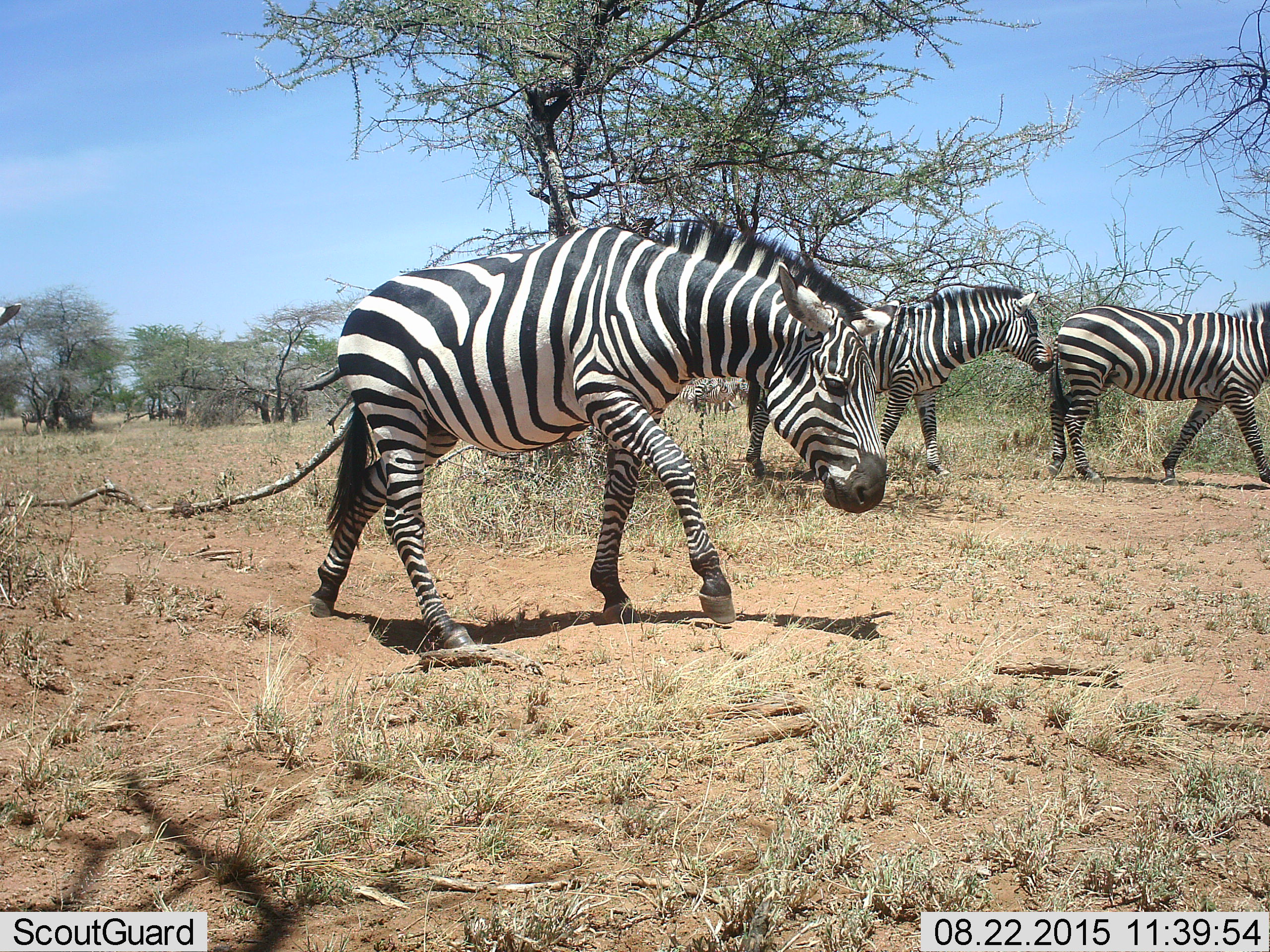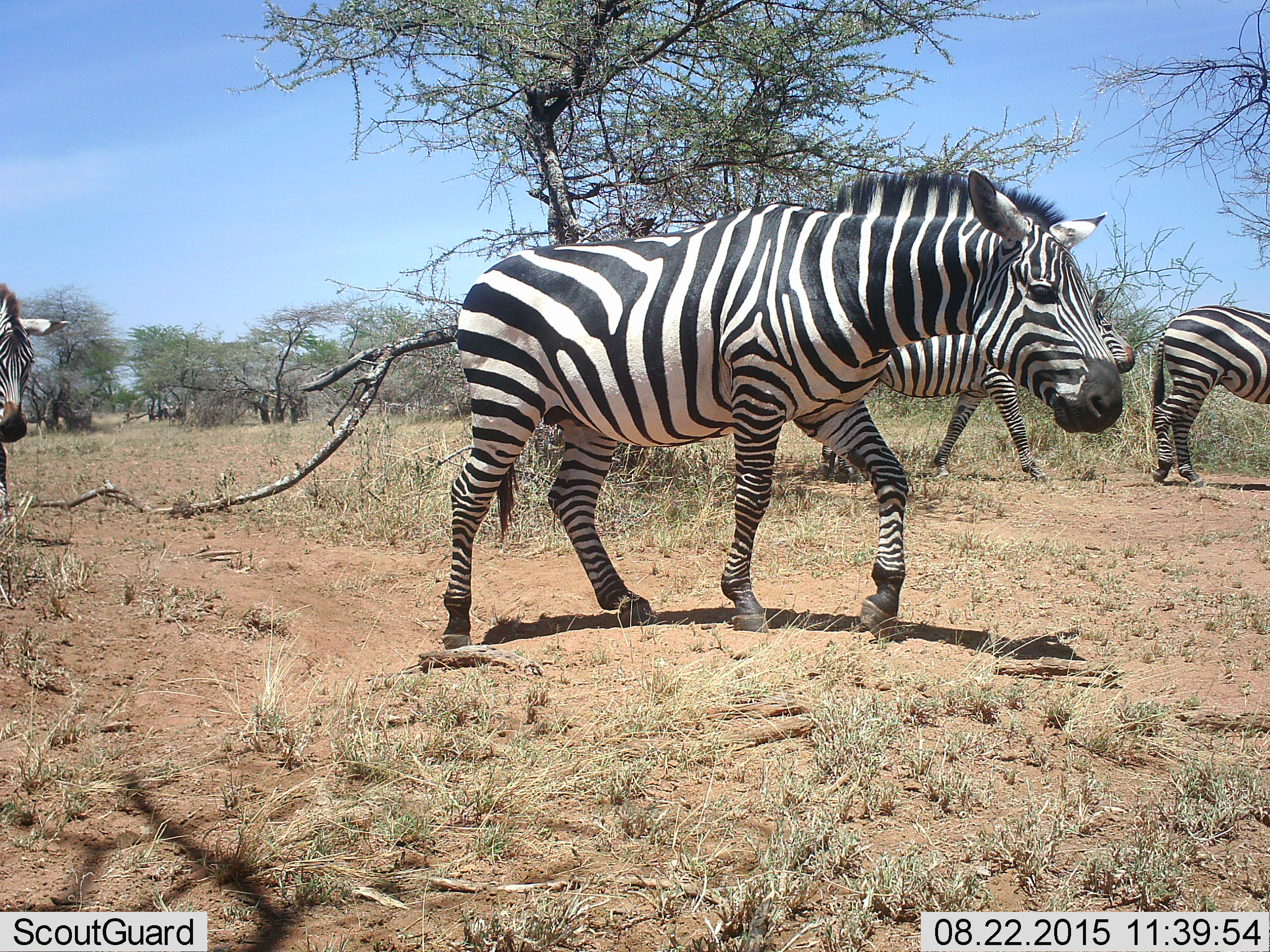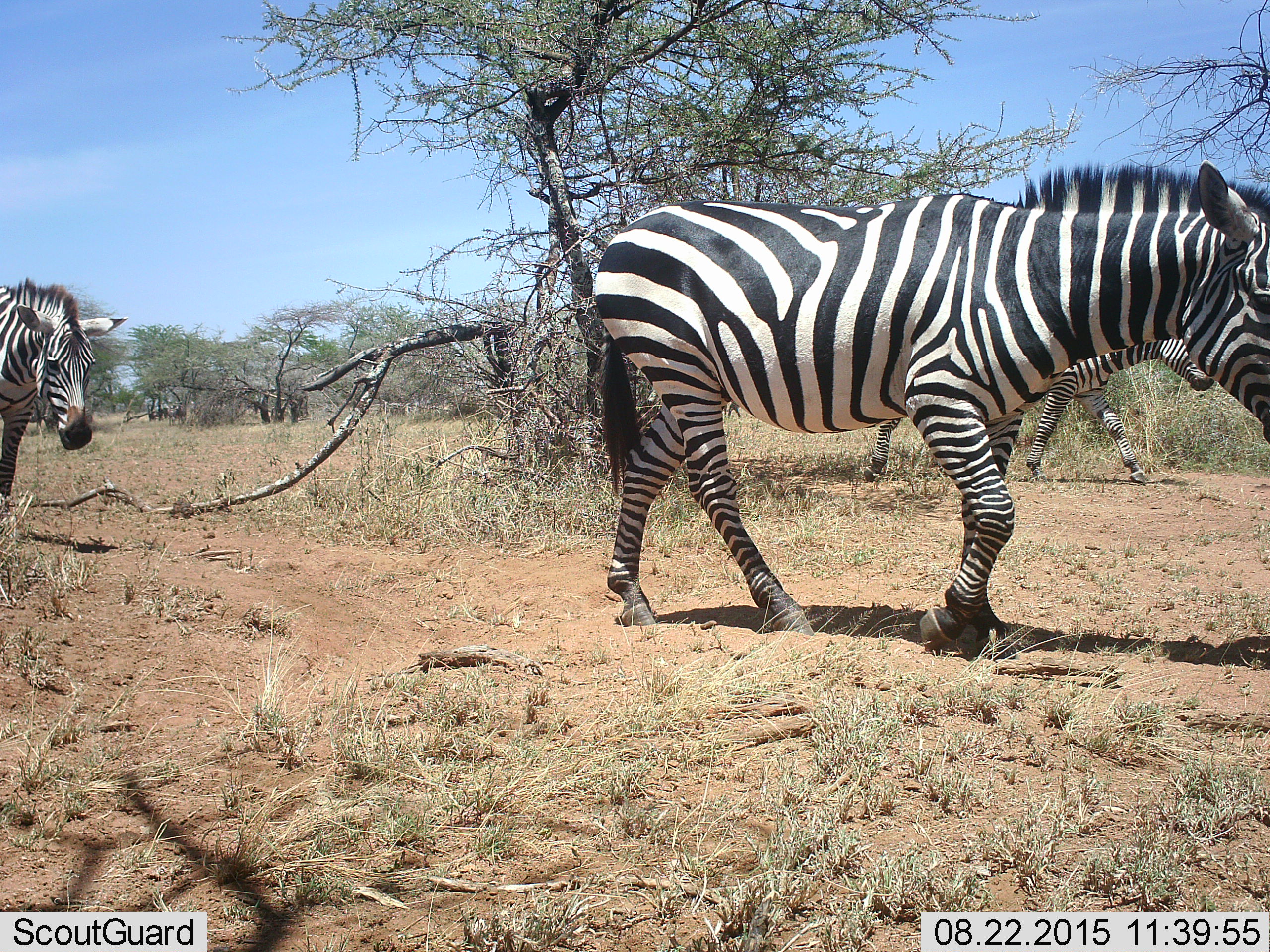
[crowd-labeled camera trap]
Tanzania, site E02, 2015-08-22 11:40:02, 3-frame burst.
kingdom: Animalia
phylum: Chordata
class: Mammalia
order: Perissodactyla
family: Equidae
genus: Equus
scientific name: Equus quagga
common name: plains zebra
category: zebra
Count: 4.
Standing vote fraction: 25%.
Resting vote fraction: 0%.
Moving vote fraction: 100%.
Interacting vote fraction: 6%.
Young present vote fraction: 0%.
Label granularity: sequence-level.